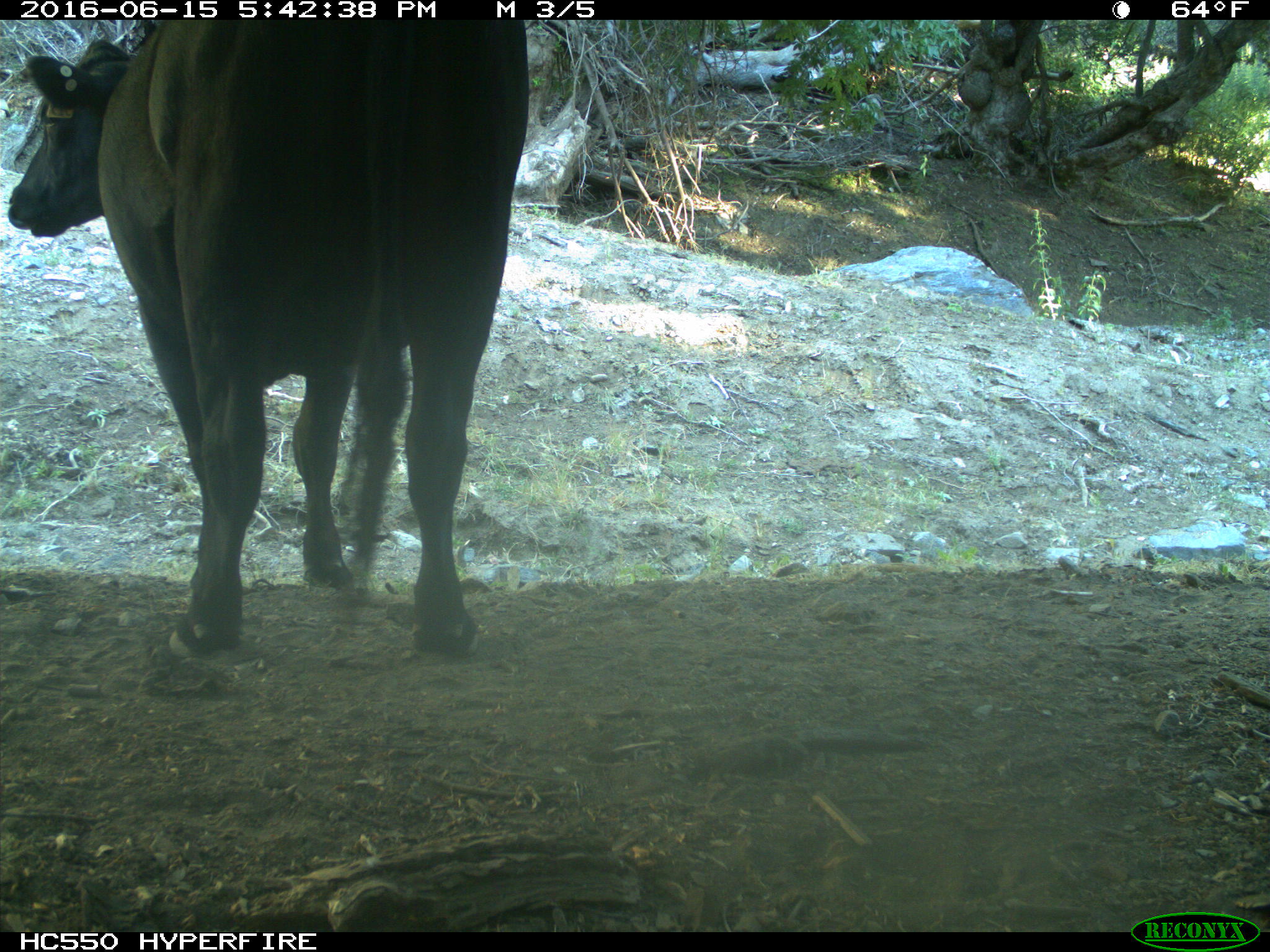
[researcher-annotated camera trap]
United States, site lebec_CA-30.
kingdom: Animalia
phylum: Chordata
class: Mammalia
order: Artiodactyla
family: Bovidae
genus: Bos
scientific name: Bos taurus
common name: domestic cow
Bos taurus (domestic cow).